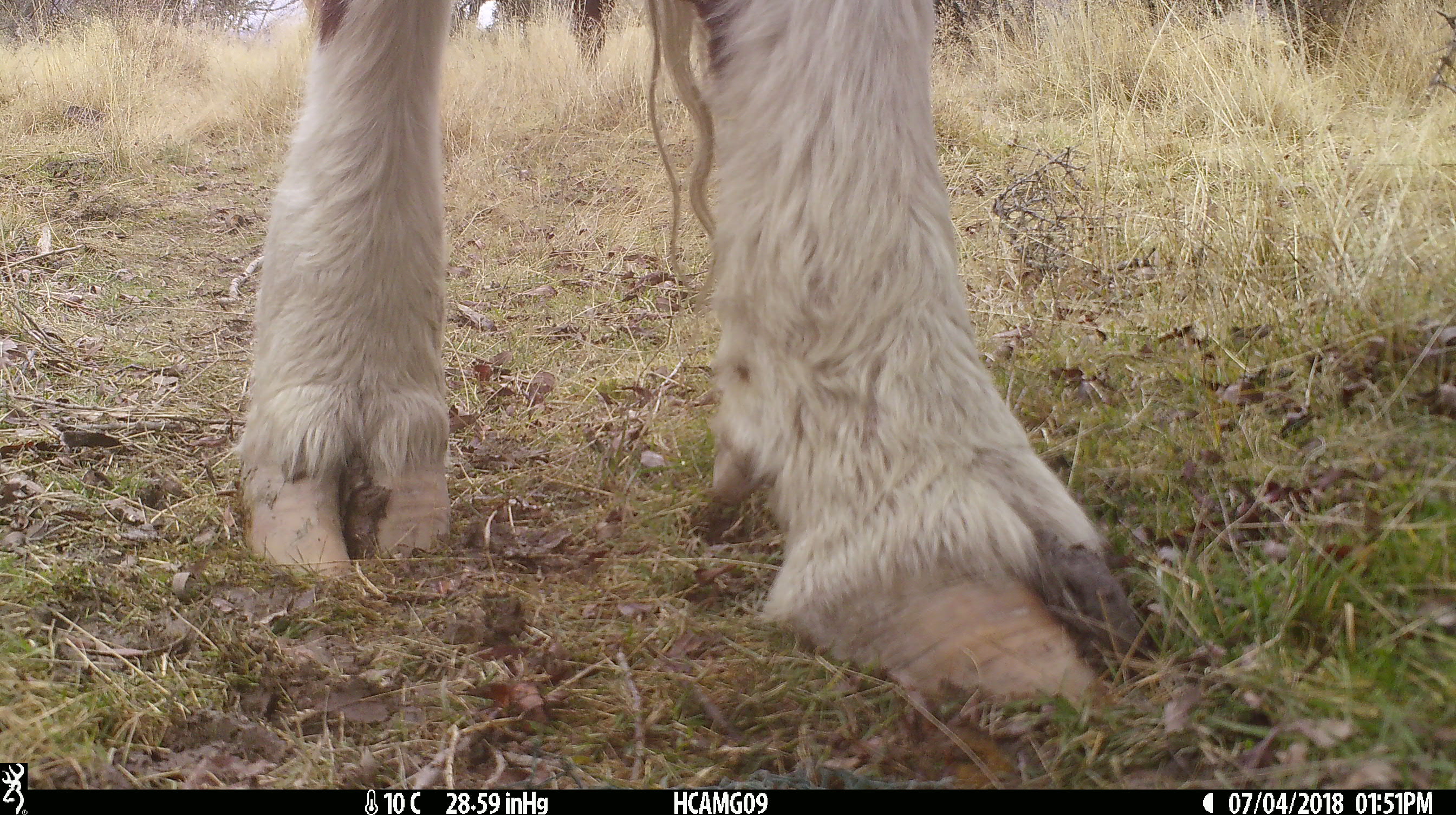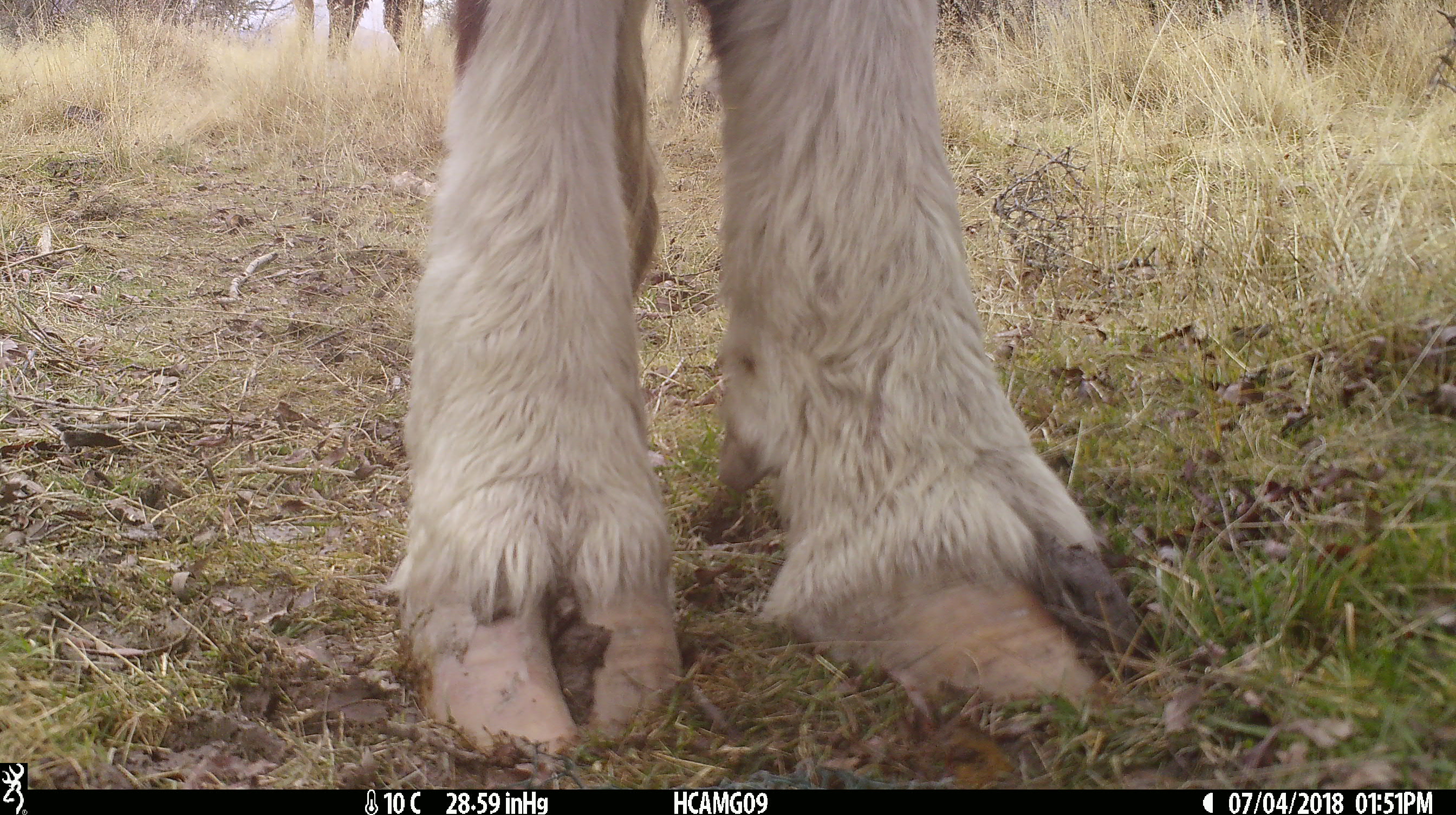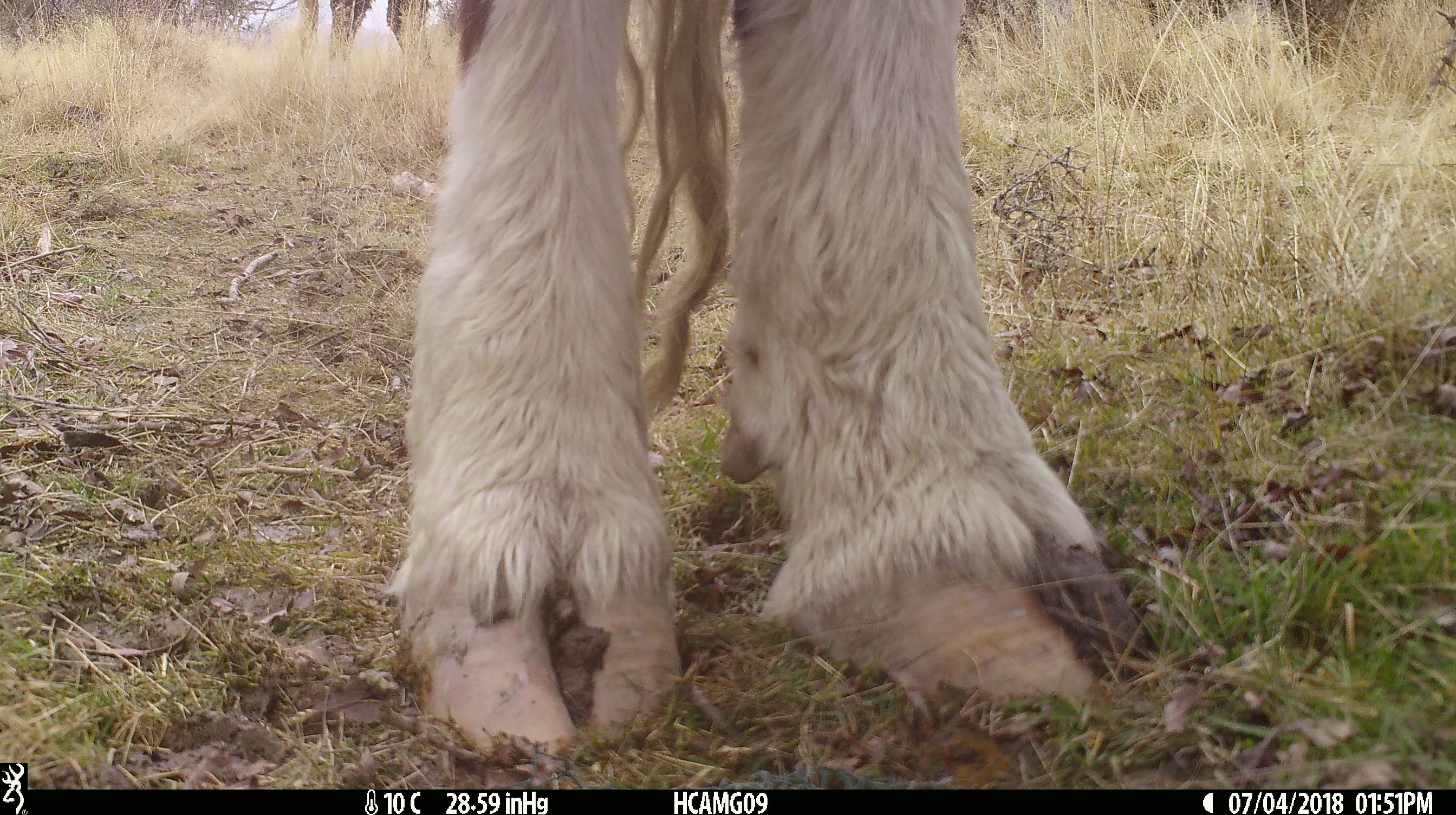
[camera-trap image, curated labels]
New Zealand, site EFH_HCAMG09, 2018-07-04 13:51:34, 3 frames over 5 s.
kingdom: Animalia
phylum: Chordata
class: Mammalia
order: Artiodactyla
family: Bovidae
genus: Bos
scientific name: Bos taurus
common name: domestic cow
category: cow